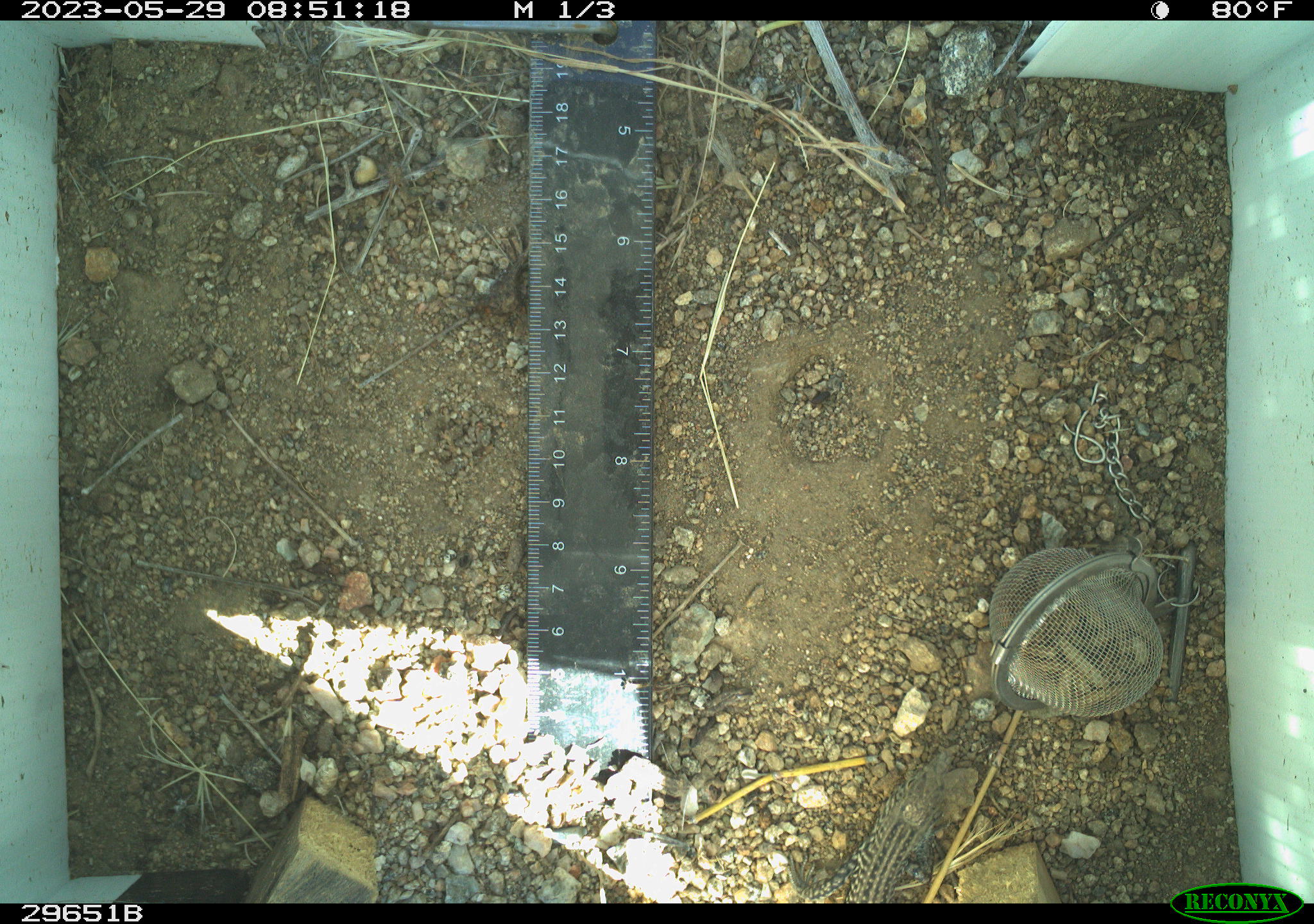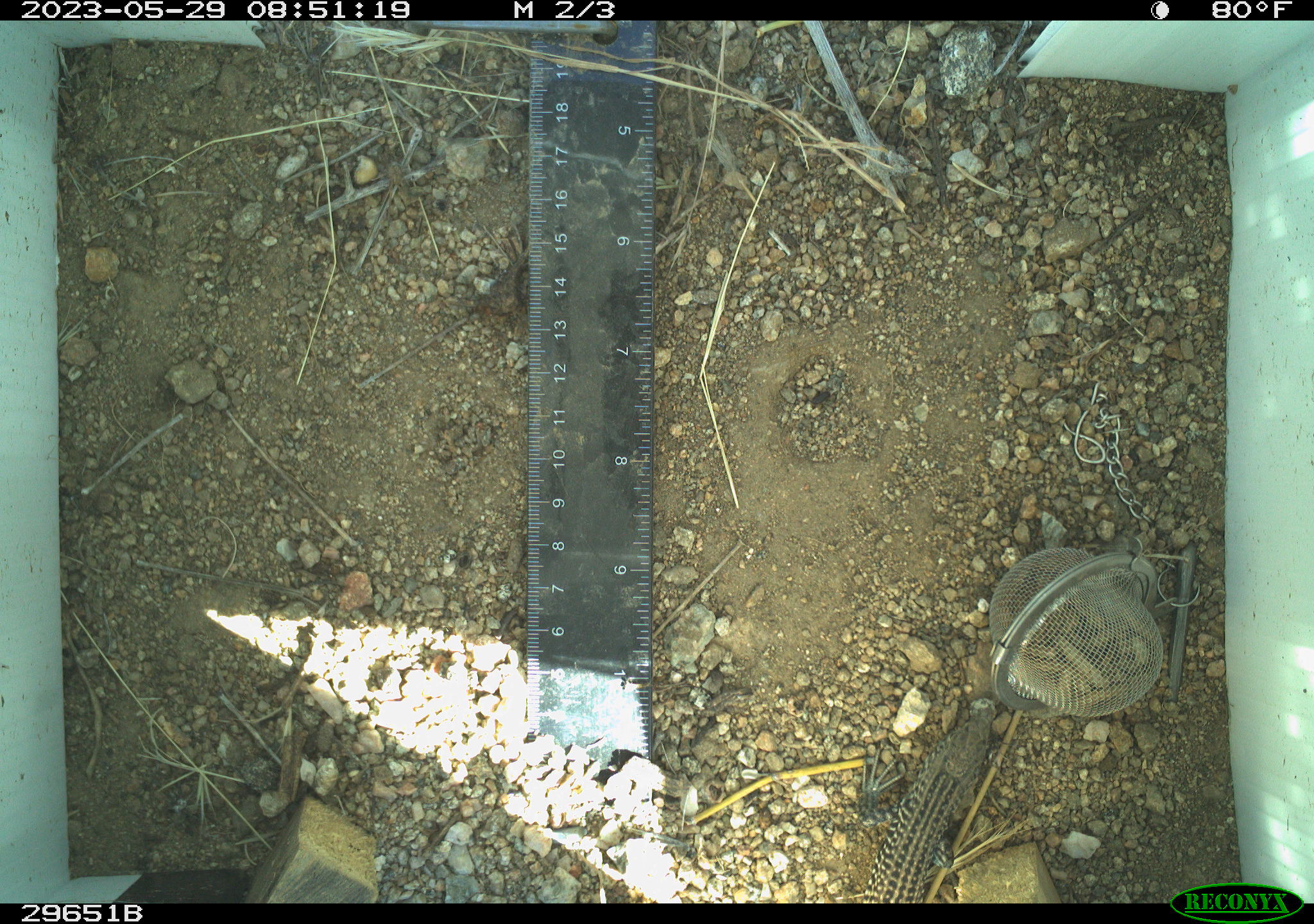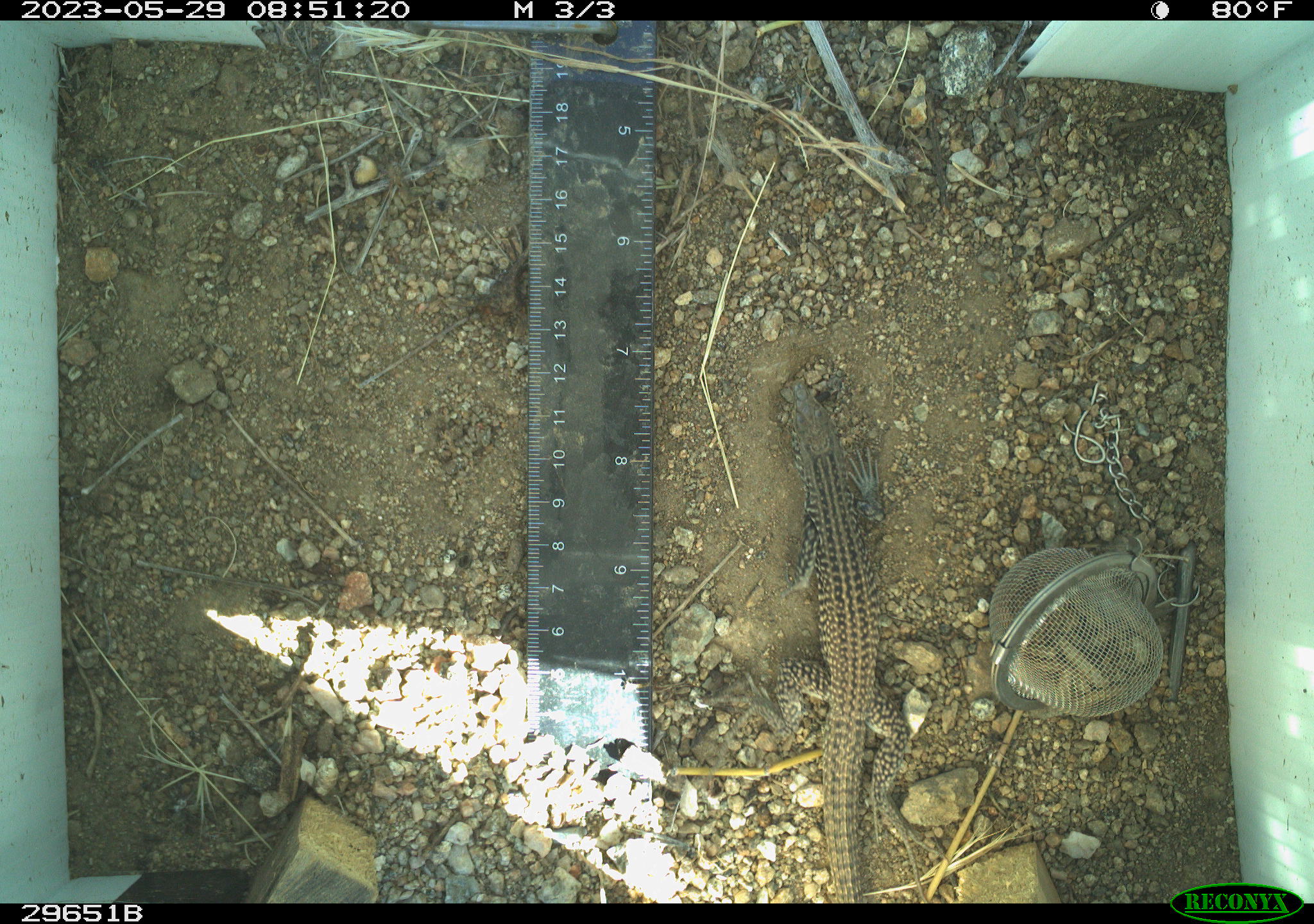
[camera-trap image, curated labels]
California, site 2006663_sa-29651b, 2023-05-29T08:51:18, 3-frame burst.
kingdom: Animalia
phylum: Chordata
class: Reptilia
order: Squamata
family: Teiidae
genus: Aspidoscelis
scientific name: Aspidoscelis tigris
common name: western whiptail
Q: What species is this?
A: Western whiptail (Aspidoscelis tigris).